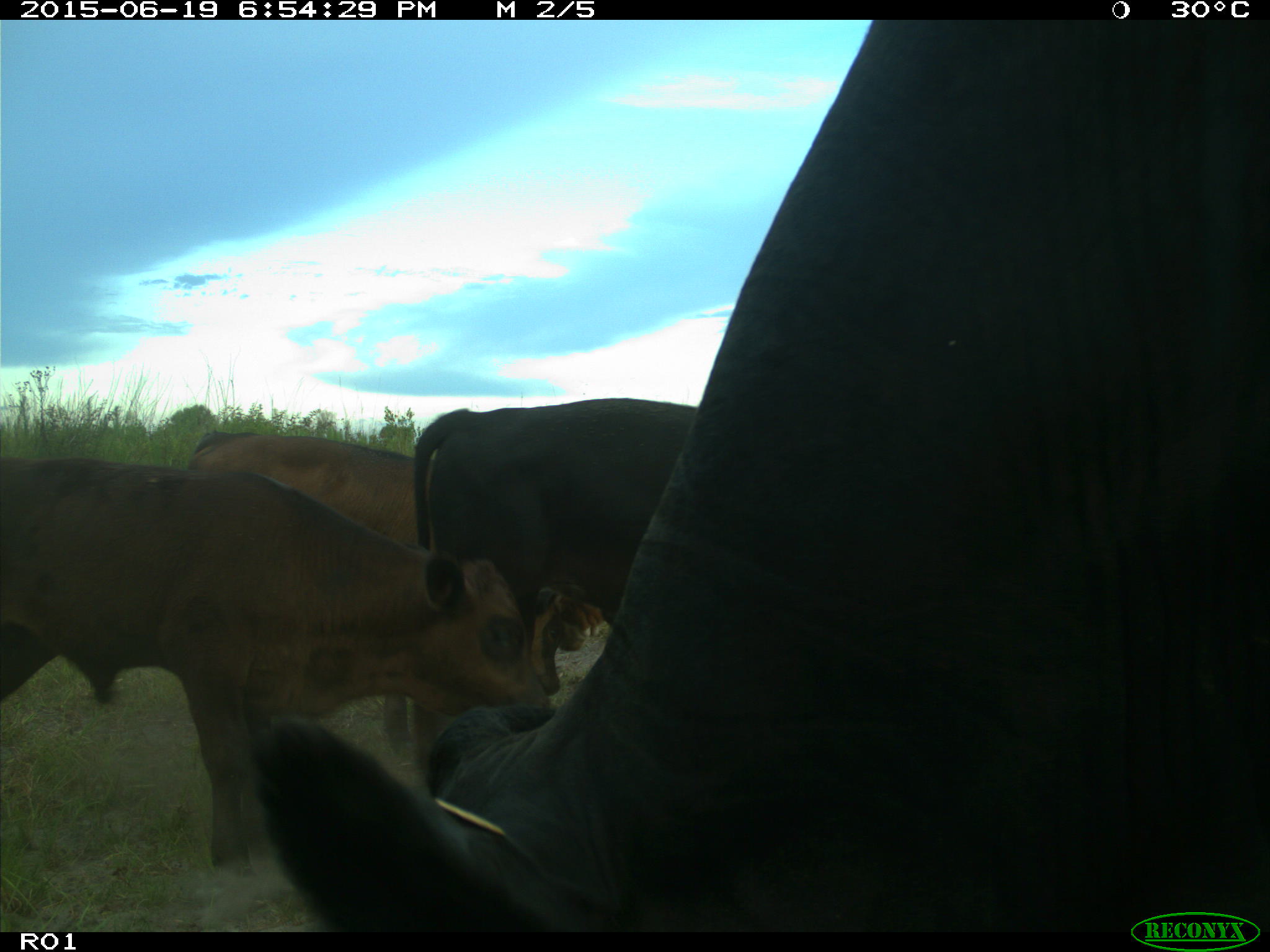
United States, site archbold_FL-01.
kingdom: Animalia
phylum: Chordata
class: Mammalia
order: Artiodactyla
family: Bovidae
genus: Bos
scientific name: Bos taurus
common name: domestic cow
Bos taurus (domestic cow).